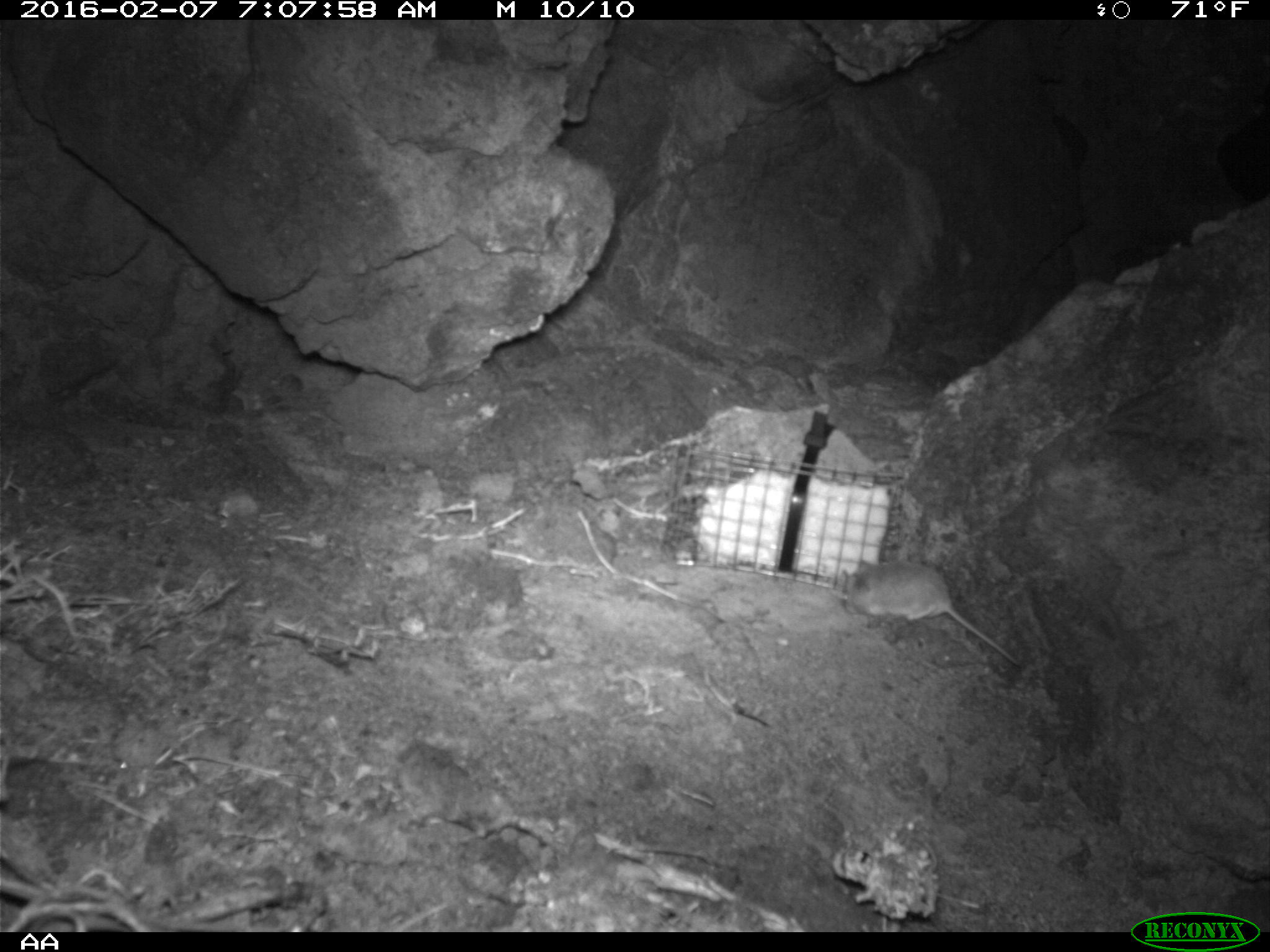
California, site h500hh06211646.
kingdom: Animalia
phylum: Chordata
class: Mammalia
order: Rodentia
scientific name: Rodentia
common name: rodent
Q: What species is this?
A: Rodent (Rodentia).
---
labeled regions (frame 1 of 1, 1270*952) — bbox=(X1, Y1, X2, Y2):
rodent: bbox=(841, 558, 1018, 667)